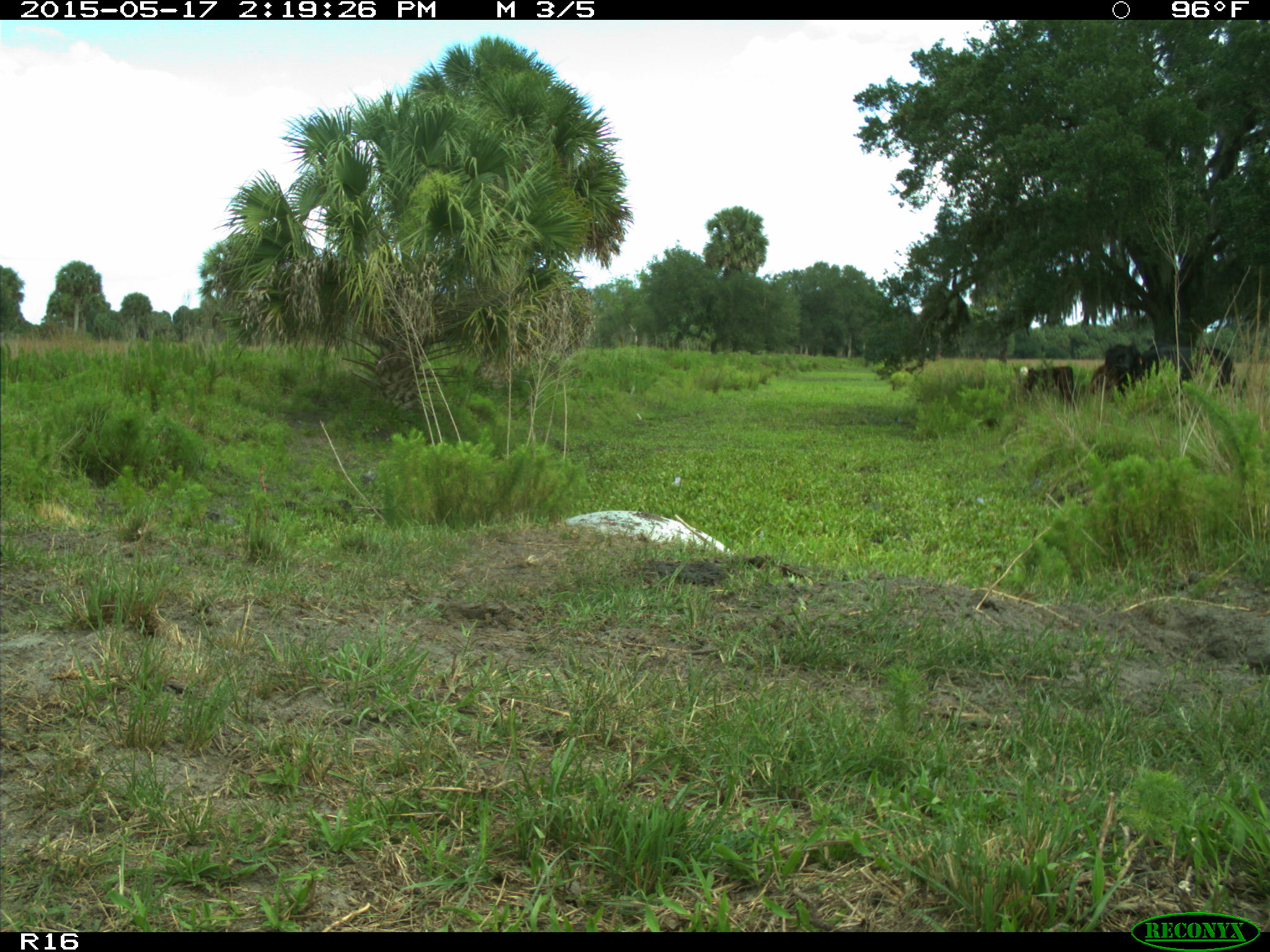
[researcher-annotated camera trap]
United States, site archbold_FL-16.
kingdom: Animalia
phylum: Chordata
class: Mammalia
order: Artiodactyla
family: Bovidae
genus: Bos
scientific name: Bos taurus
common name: domestic cow